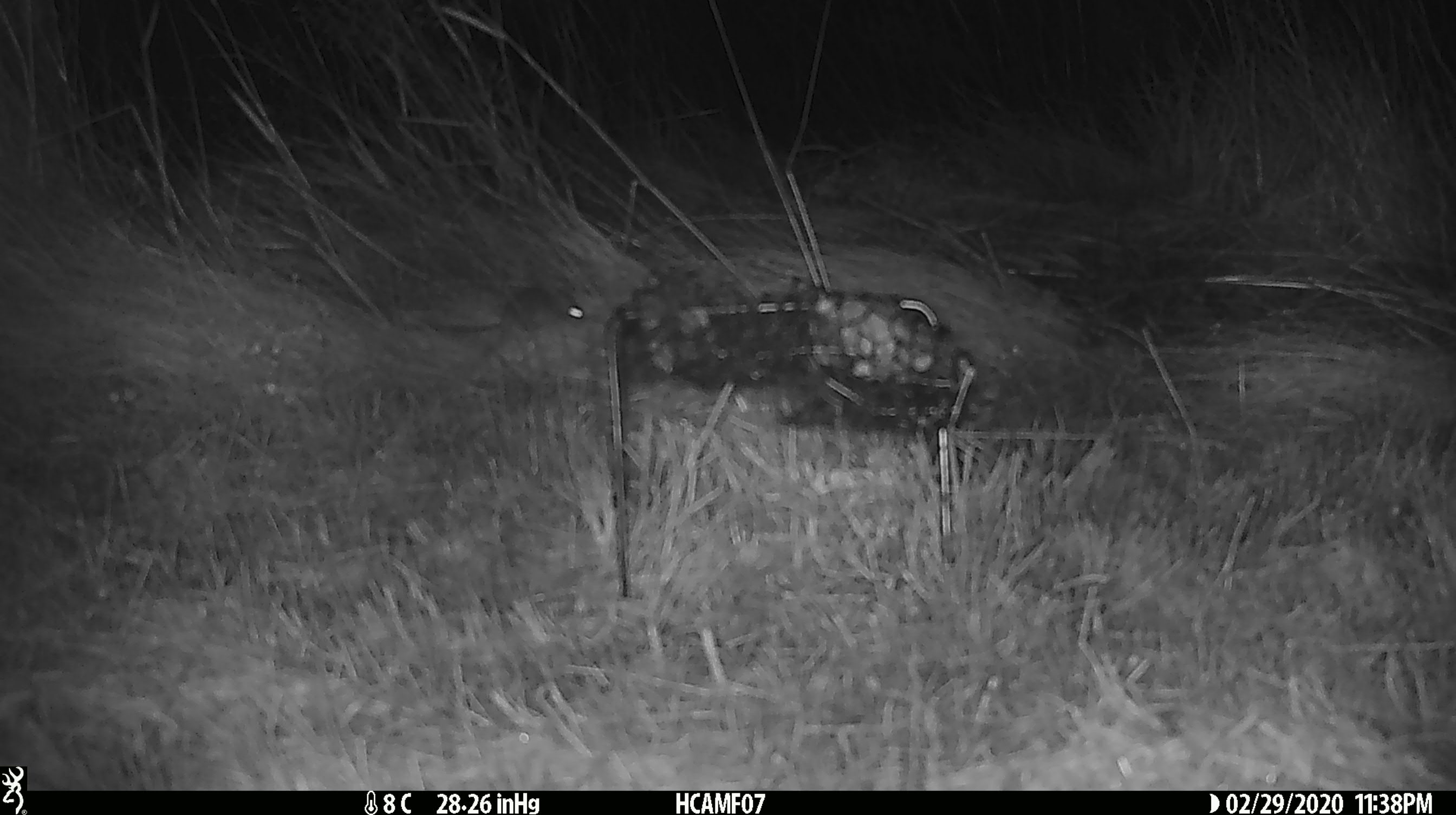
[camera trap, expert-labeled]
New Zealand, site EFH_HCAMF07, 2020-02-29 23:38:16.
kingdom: Animalia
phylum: Chordata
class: Mammalia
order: Rodentia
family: Muridae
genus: Mus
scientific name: Mus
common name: mouse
Mouse (Mus).